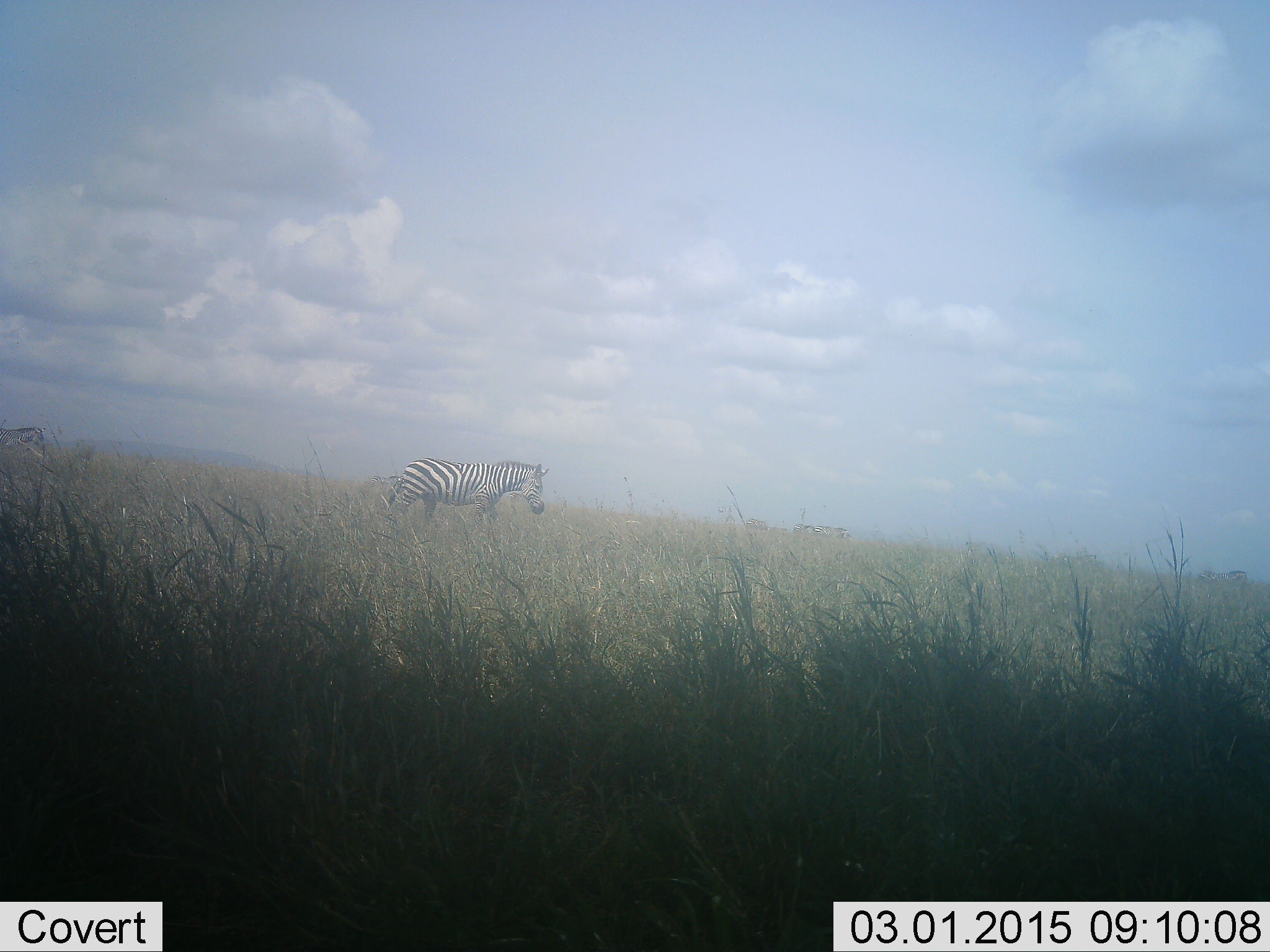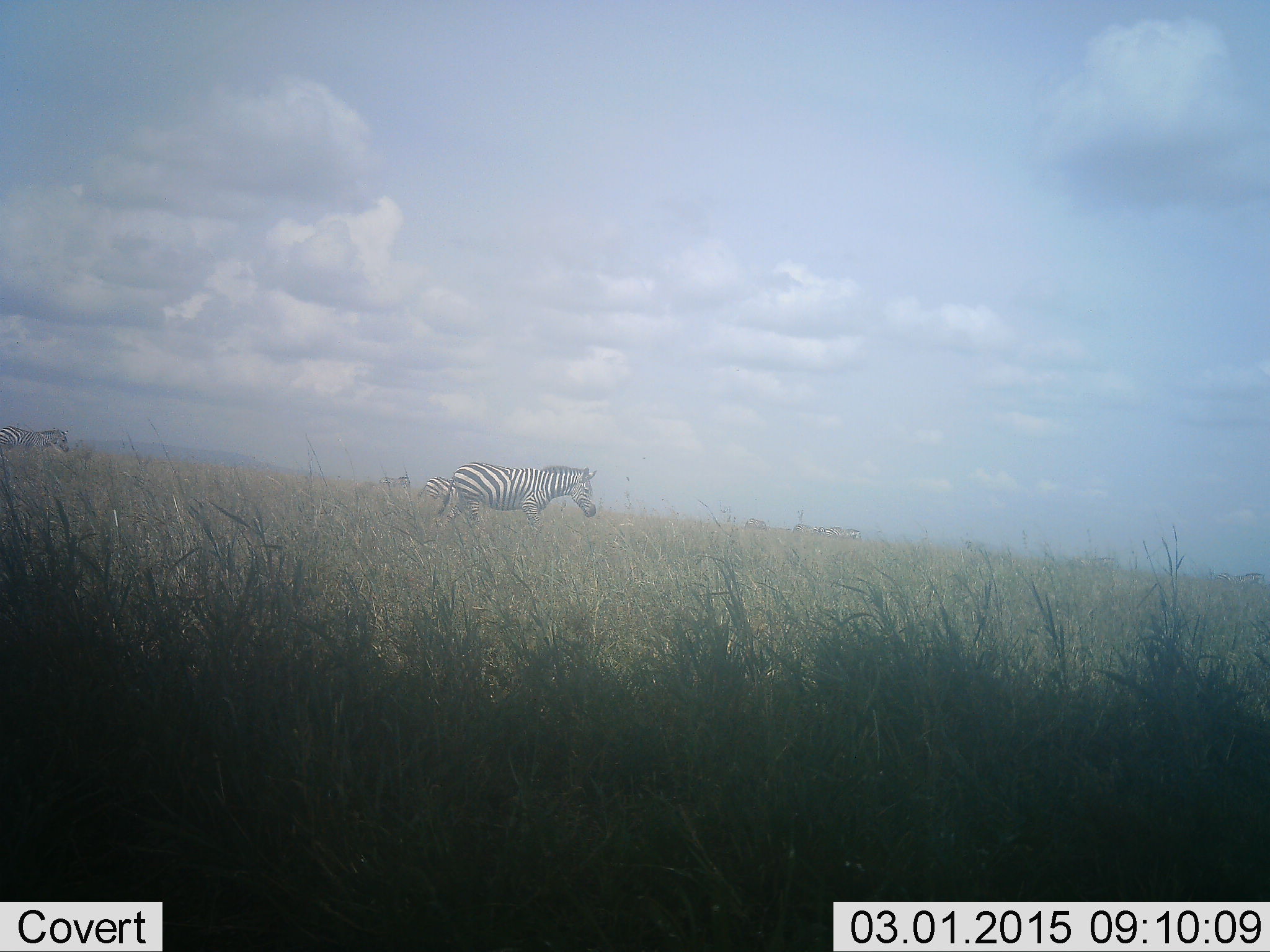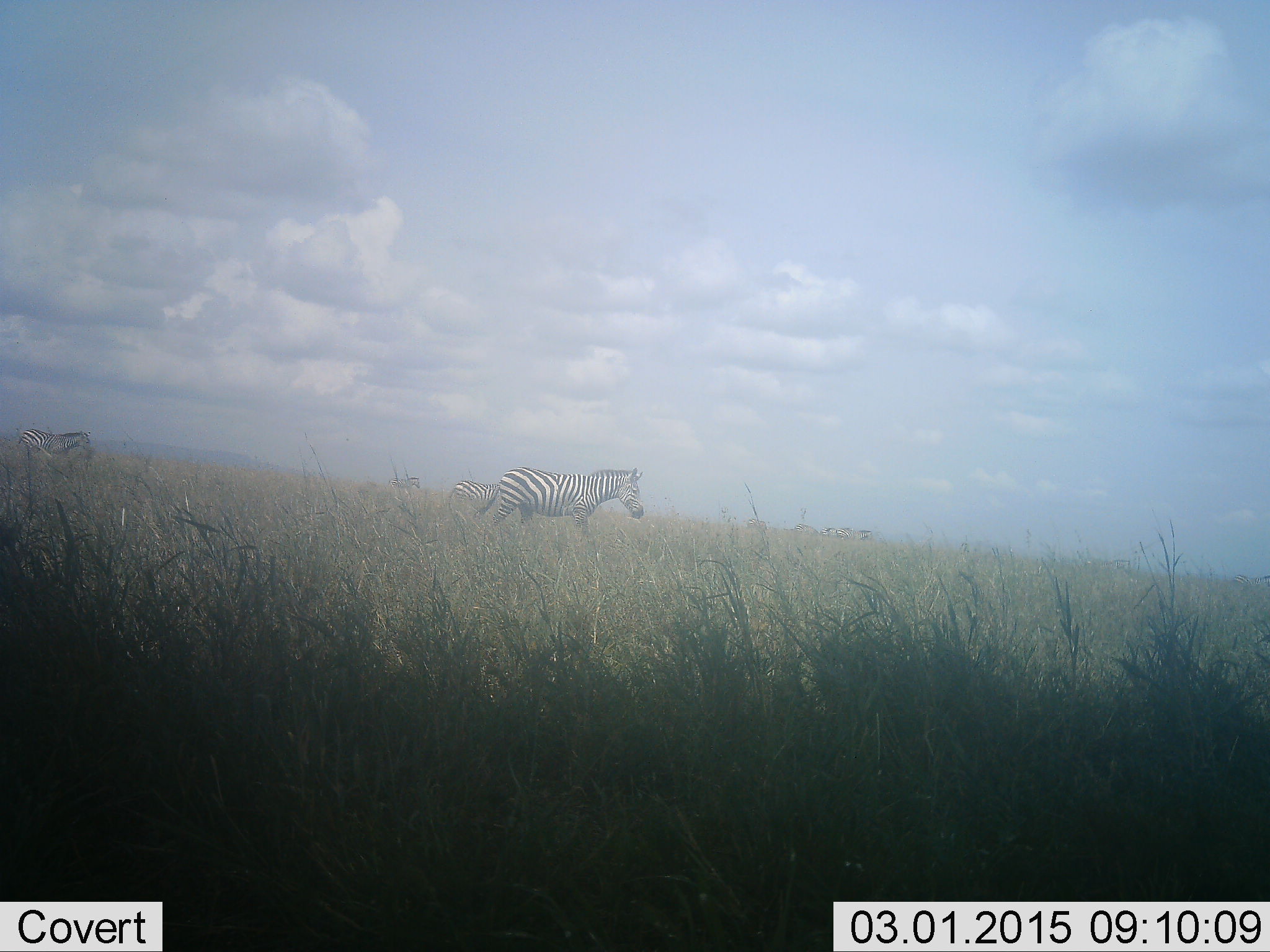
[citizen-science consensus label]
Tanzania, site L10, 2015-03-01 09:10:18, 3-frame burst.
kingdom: Animalia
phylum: Chordata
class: Mammalia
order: Perissodactyla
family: Equidae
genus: Equus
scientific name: Equus quagga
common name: plains zebra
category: zebra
Zebra (plains zebra) (Equus quagga), count 7. Behavior (volunteer vote fractions): standing 0%, resting 0%, moving 100%, interacting 0%. Young present (vote fraction): 0%. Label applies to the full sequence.